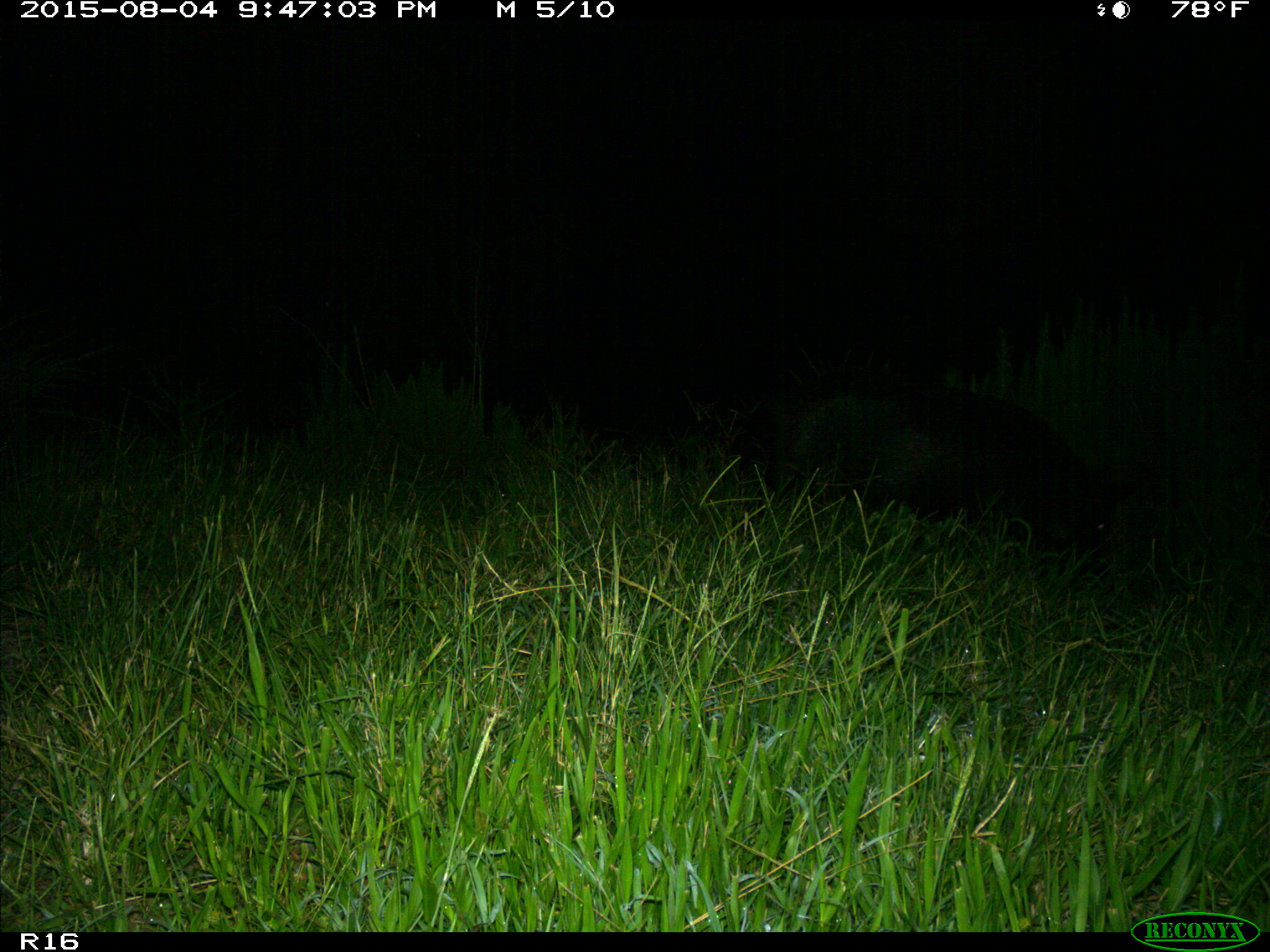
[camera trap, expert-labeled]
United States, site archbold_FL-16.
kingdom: Animalia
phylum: Chordata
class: Mammalia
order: Artiodactyla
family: Suidae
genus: Sus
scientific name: Sus scrofa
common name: wild boar